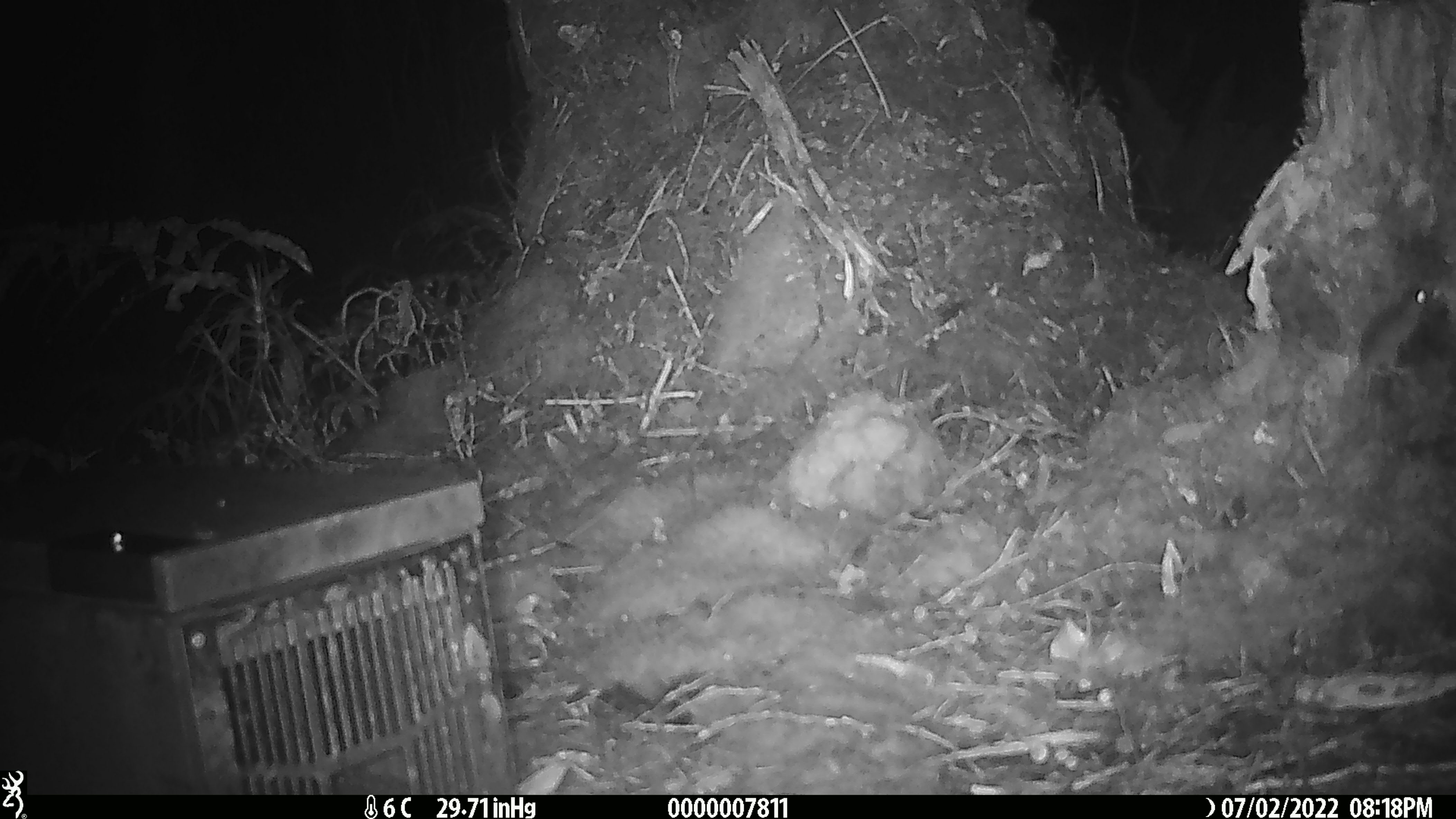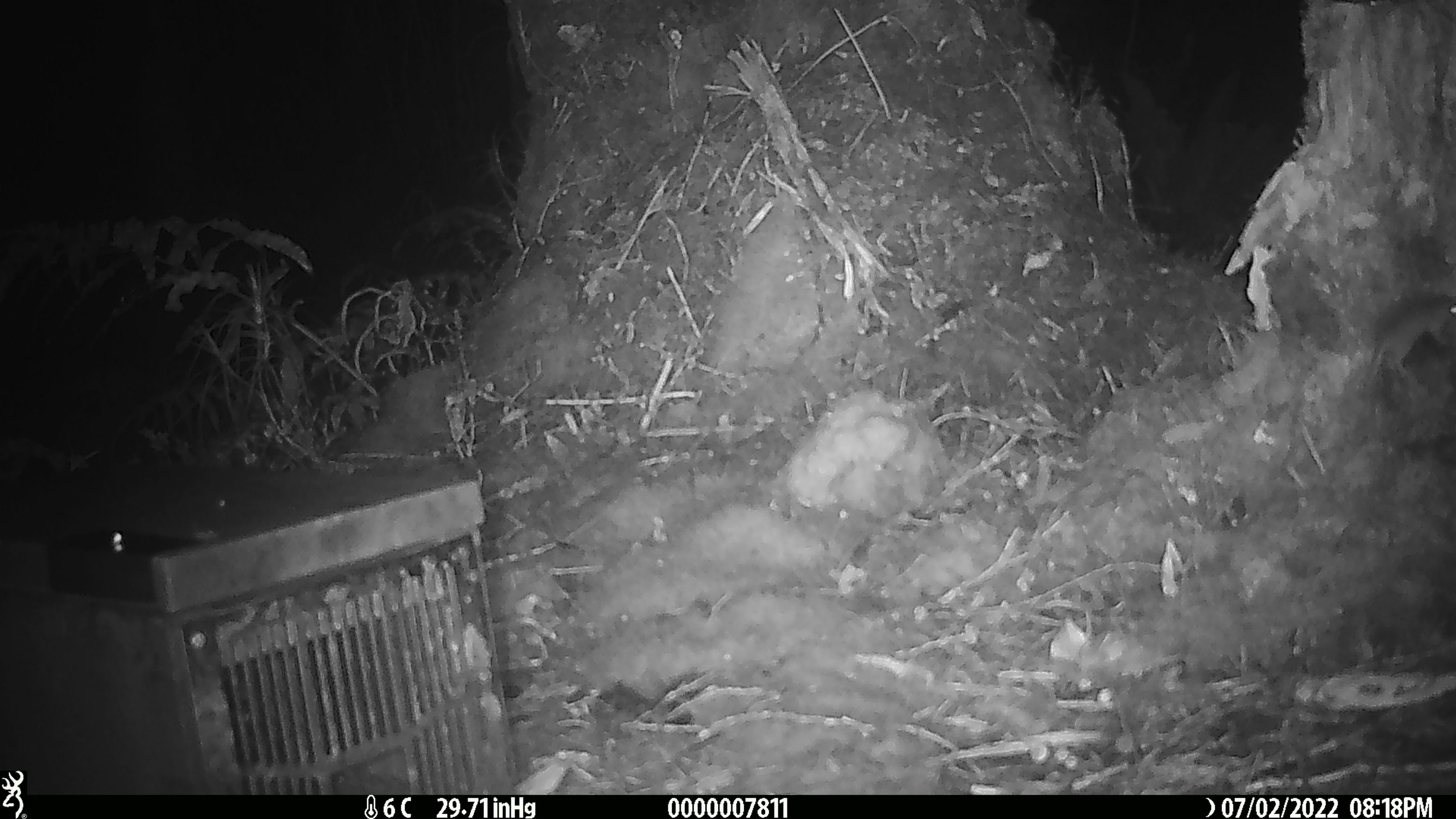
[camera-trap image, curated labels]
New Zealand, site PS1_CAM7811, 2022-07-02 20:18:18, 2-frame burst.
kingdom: Animalia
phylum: Chordata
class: Mammalia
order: Rodentia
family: Muridae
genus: Mus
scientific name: Mus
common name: mouse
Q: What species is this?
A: Mouse (Mus).